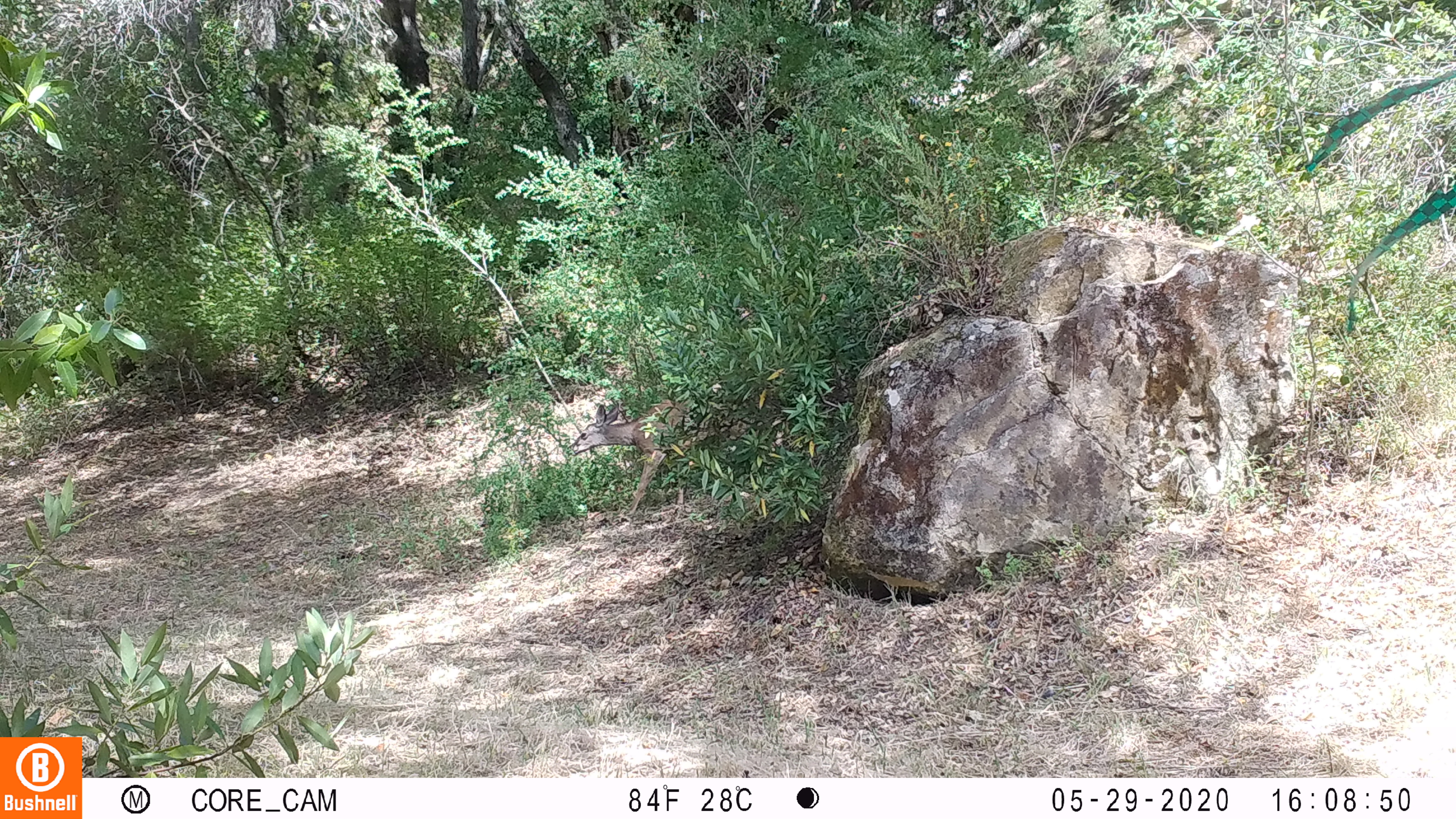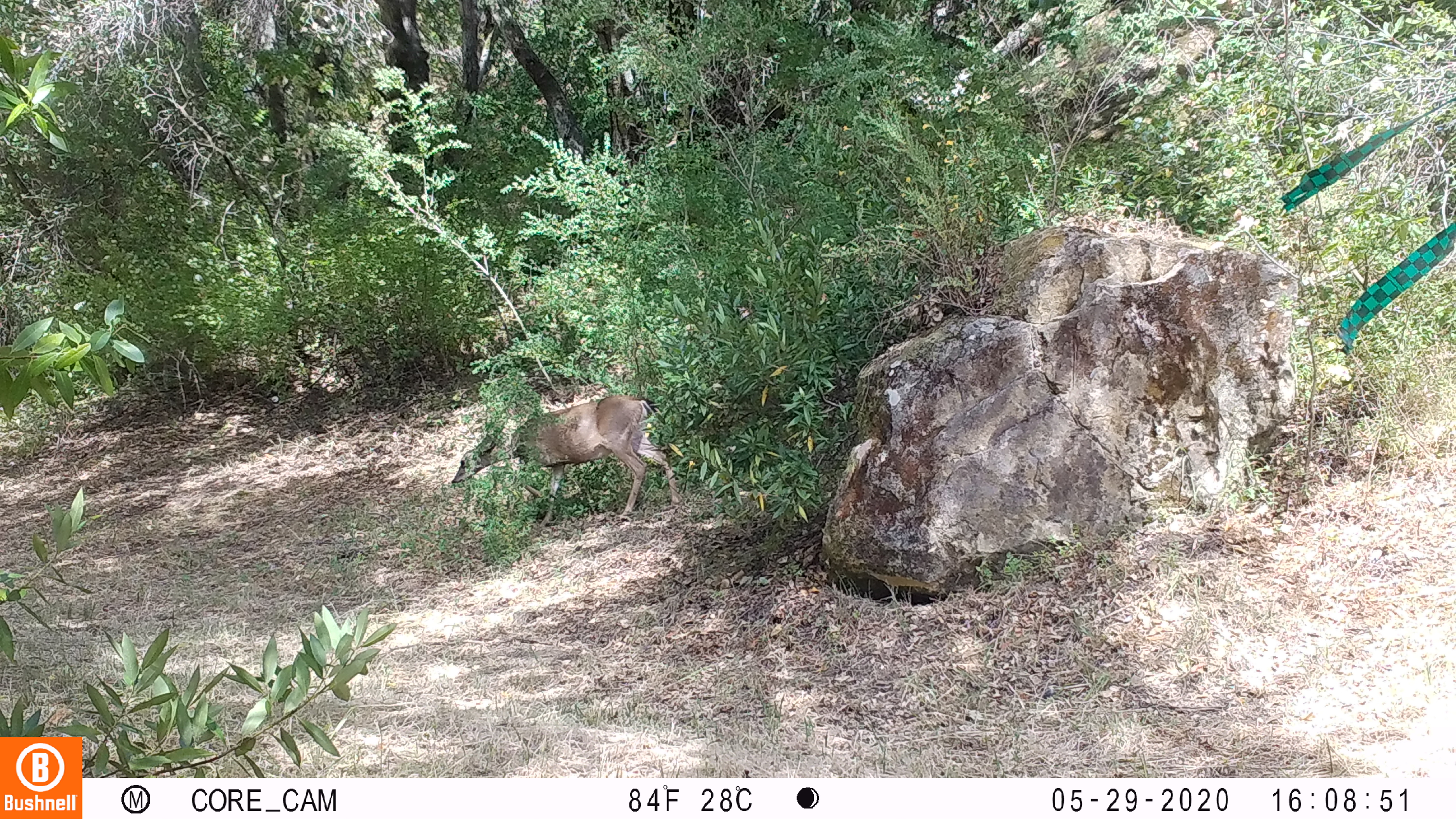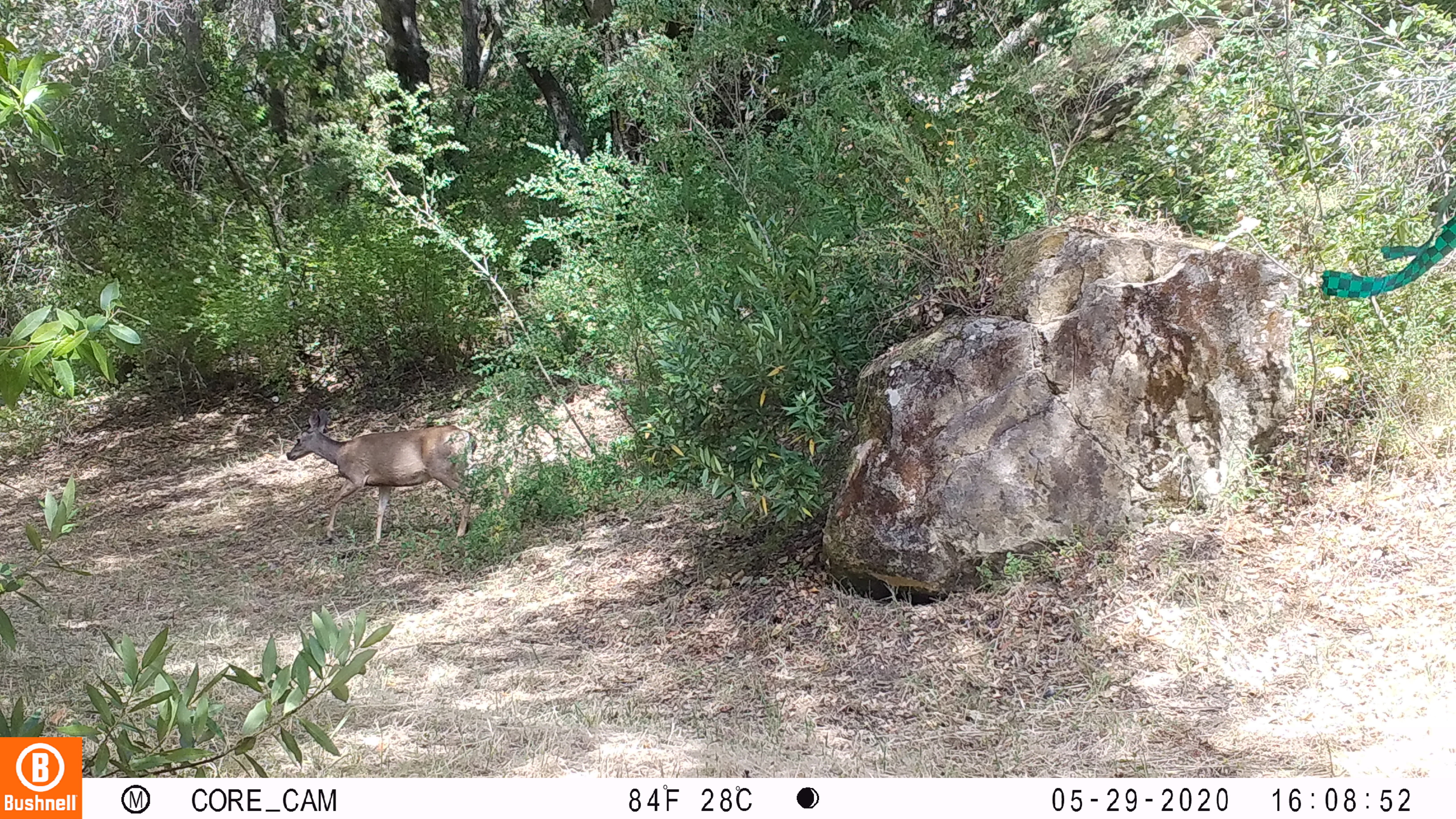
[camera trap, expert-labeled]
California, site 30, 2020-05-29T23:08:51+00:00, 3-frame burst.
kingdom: Animalia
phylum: Chordata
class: Mammalia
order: Artiodactyla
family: Cervidae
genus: Odocoileus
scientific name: Odocoileus hemionus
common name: mule deer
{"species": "mule deer (Odocoileus hemionus)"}